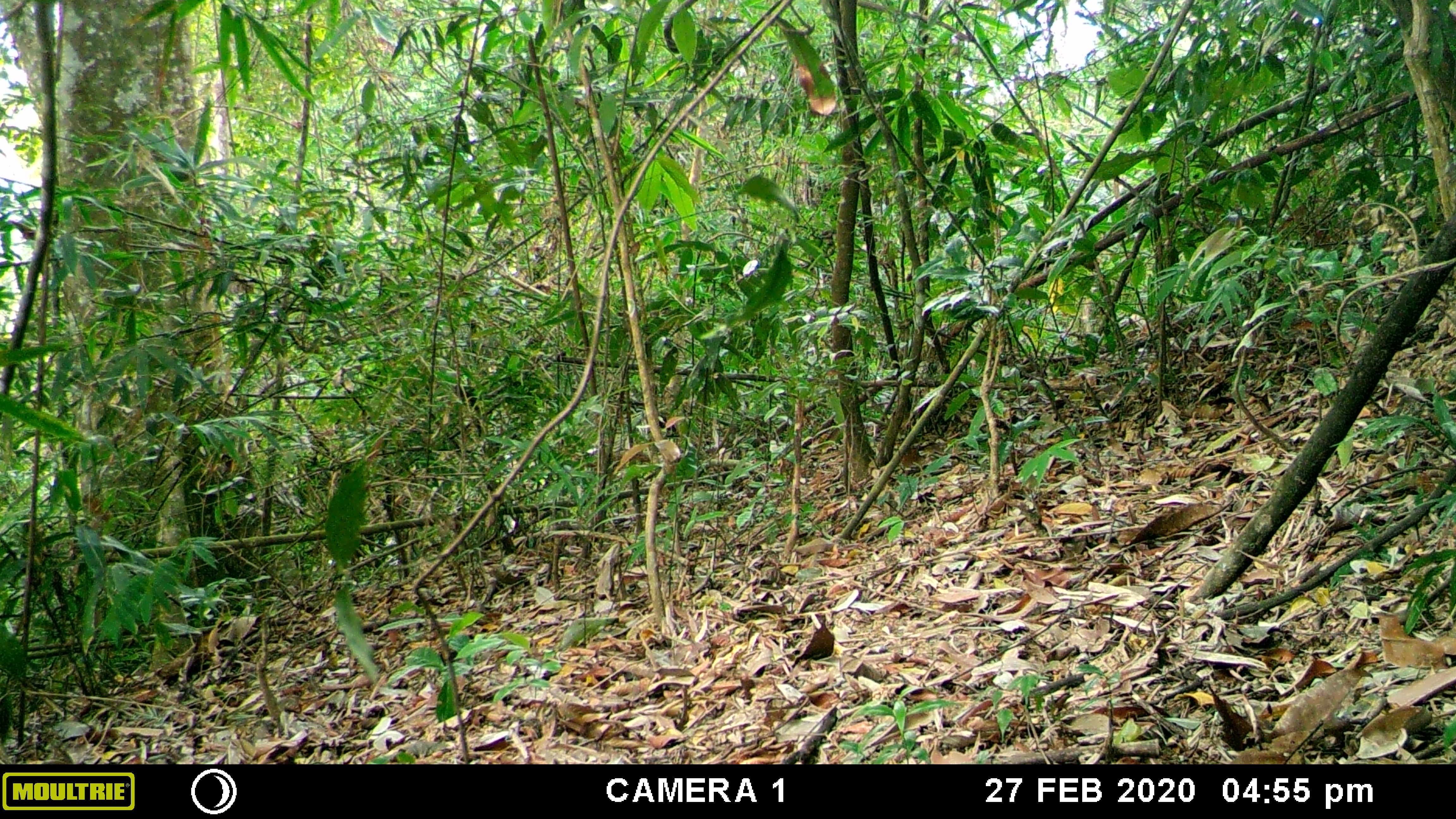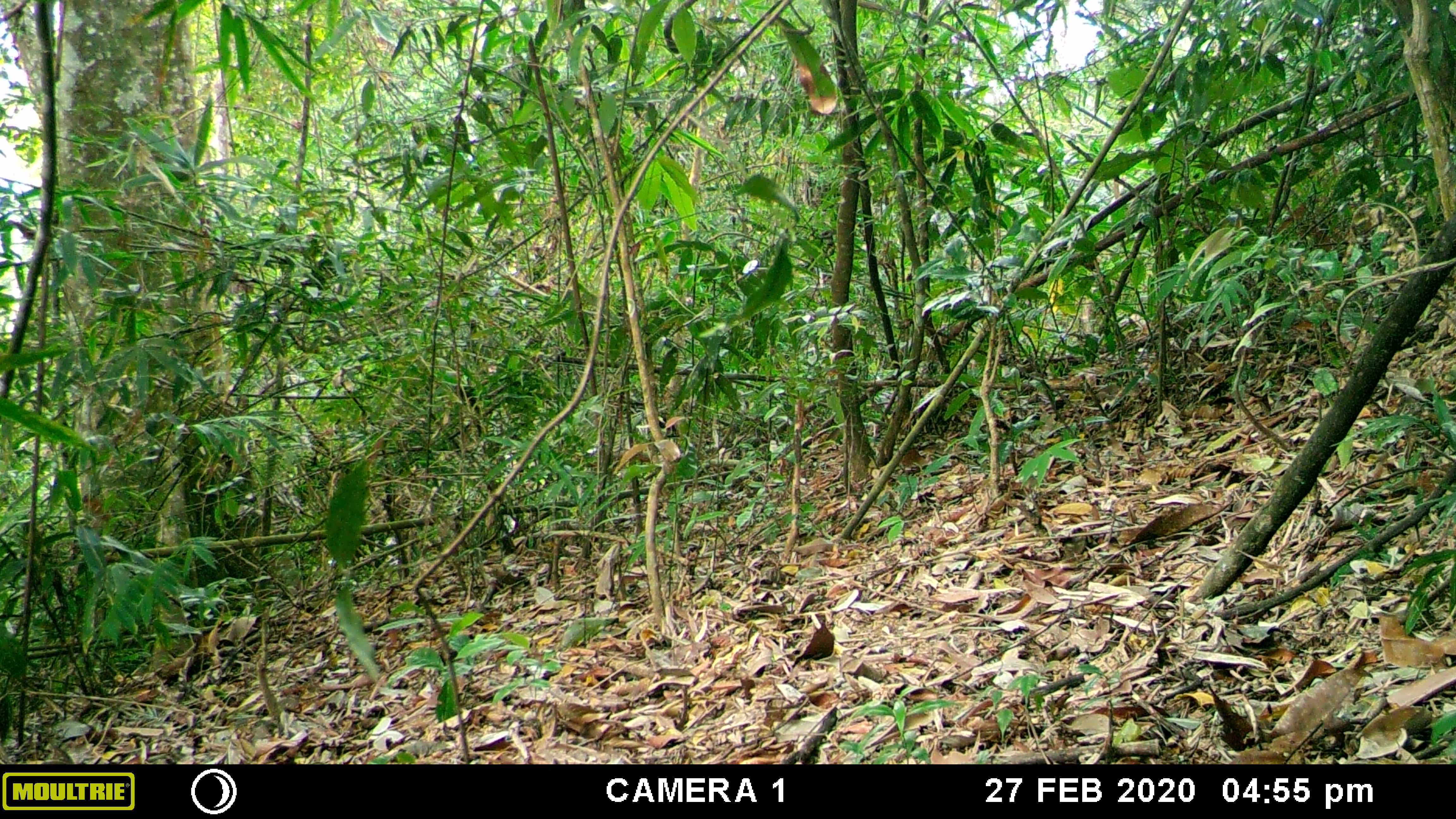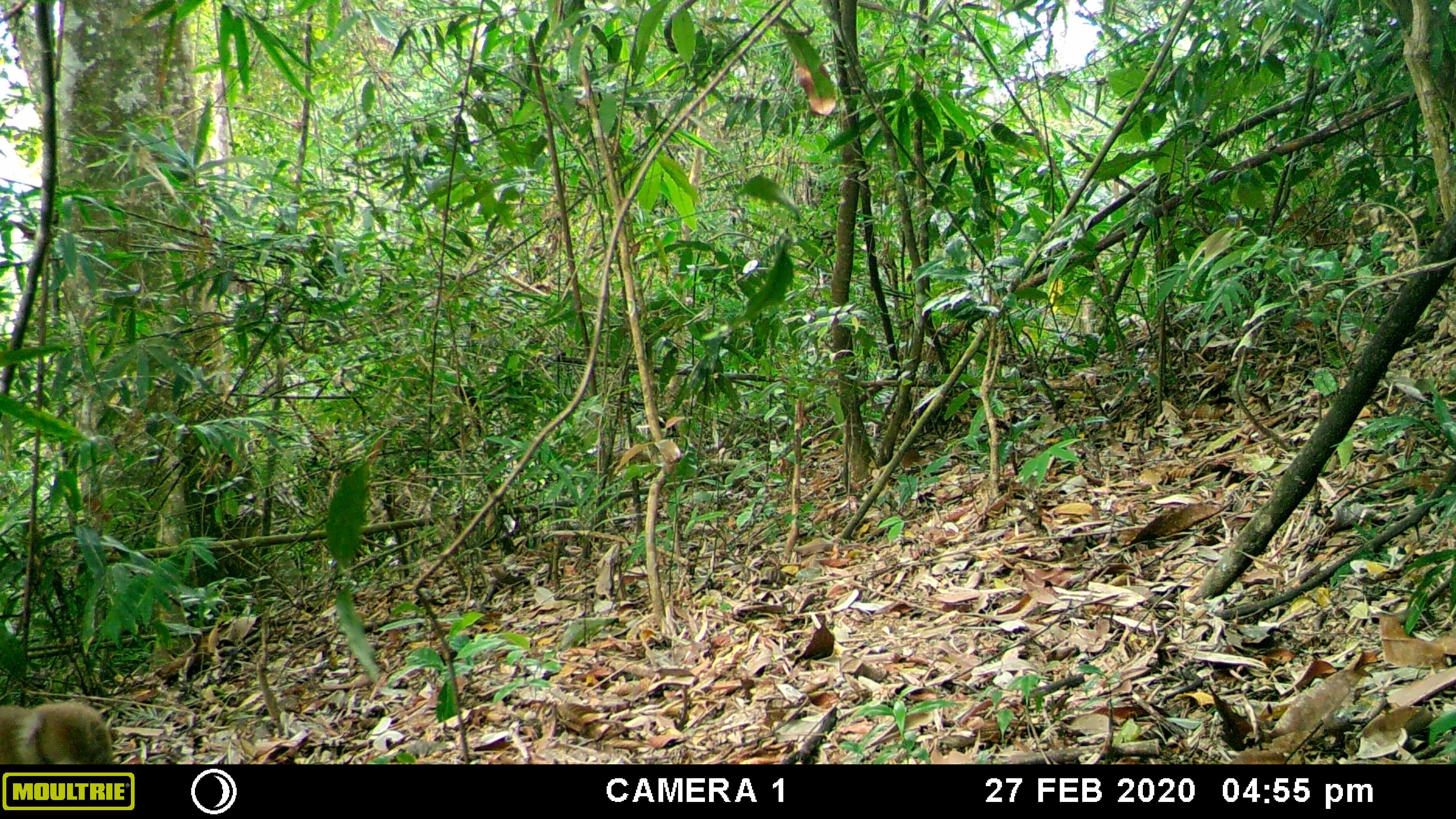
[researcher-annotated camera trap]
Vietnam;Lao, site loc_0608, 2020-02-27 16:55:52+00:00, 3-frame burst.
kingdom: Animalia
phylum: Chordata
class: Mammalia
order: Primates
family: Cercopithecidae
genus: Macaca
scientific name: Macaca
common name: macaques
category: assam or rhesus macaque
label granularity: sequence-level